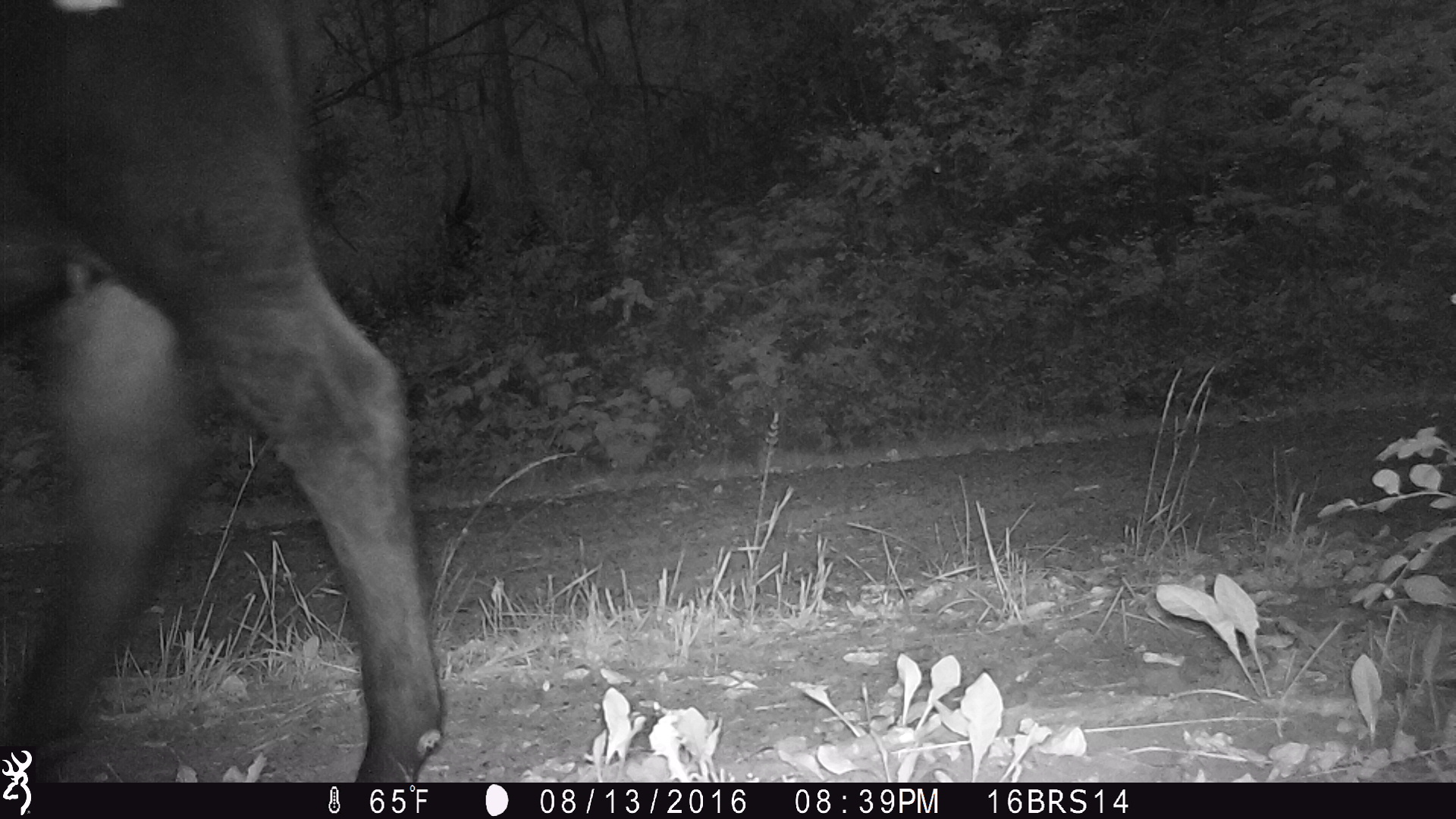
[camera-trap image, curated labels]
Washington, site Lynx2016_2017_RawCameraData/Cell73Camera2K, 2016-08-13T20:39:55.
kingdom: Animalia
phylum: Chordata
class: Mammalia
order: Artiodactyla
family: Bovidae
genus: Bos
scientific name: Bos taurus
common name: domestic cattle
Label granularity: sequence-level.